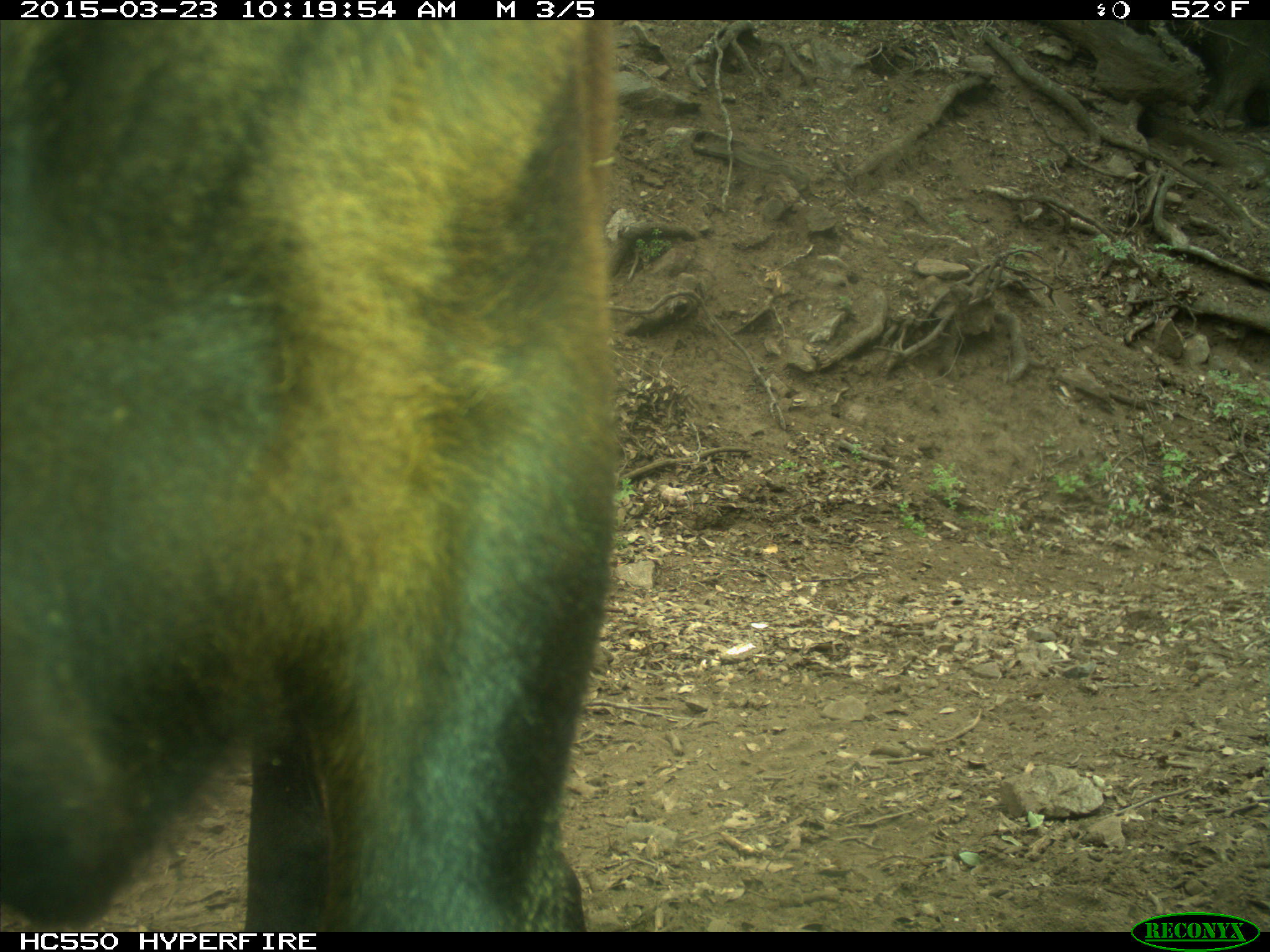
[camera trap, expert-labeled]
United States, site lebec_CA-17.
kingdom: Animalia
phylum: Chordata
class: Mammalia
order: Artiodactyla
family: Bovidae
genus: Bos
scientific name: Bos taurus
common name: domestic cow